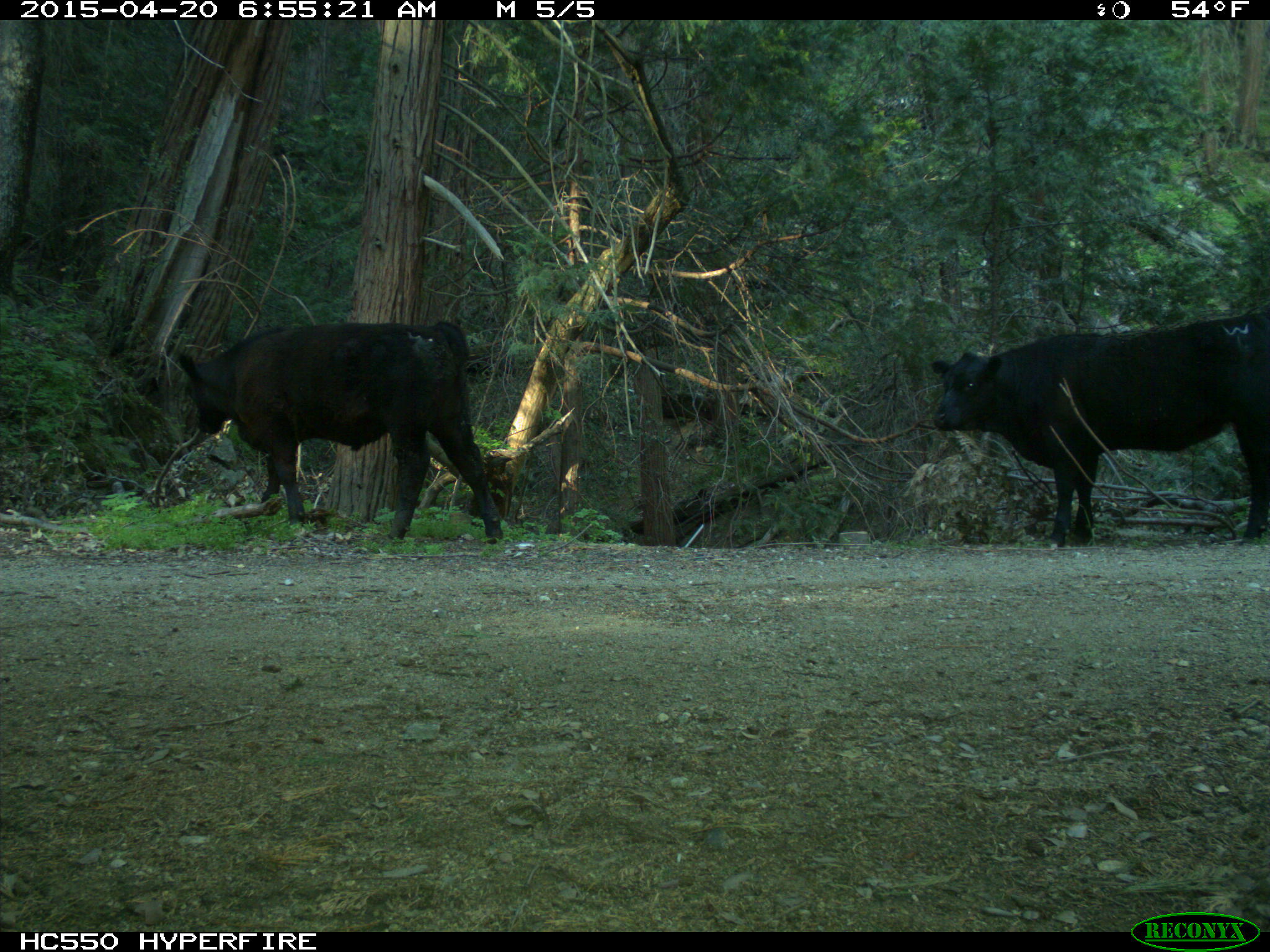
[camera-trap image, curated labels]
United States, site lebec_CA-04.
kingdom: Animalia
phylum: Chordata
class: Mammalia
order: Artiodactyla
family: Bovidae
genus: Bos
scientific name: Bos taurus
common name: domestic cow